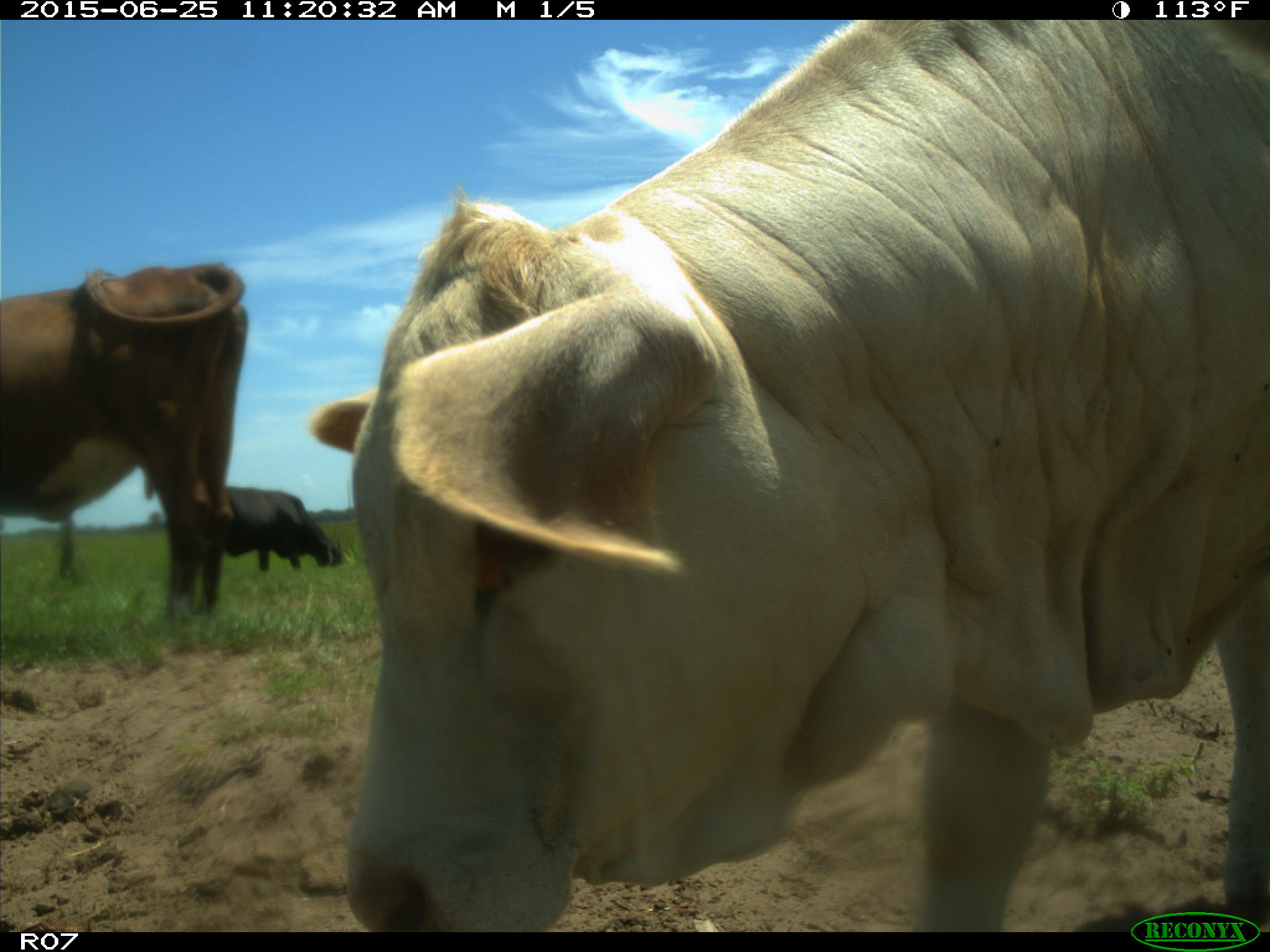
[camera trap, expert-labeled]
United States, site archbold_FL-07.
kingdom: Animalia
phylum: Chordata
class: Mammalia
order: Artiodactyla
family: Bovidae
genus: Bos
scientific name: Bos taurus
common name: domestic cow